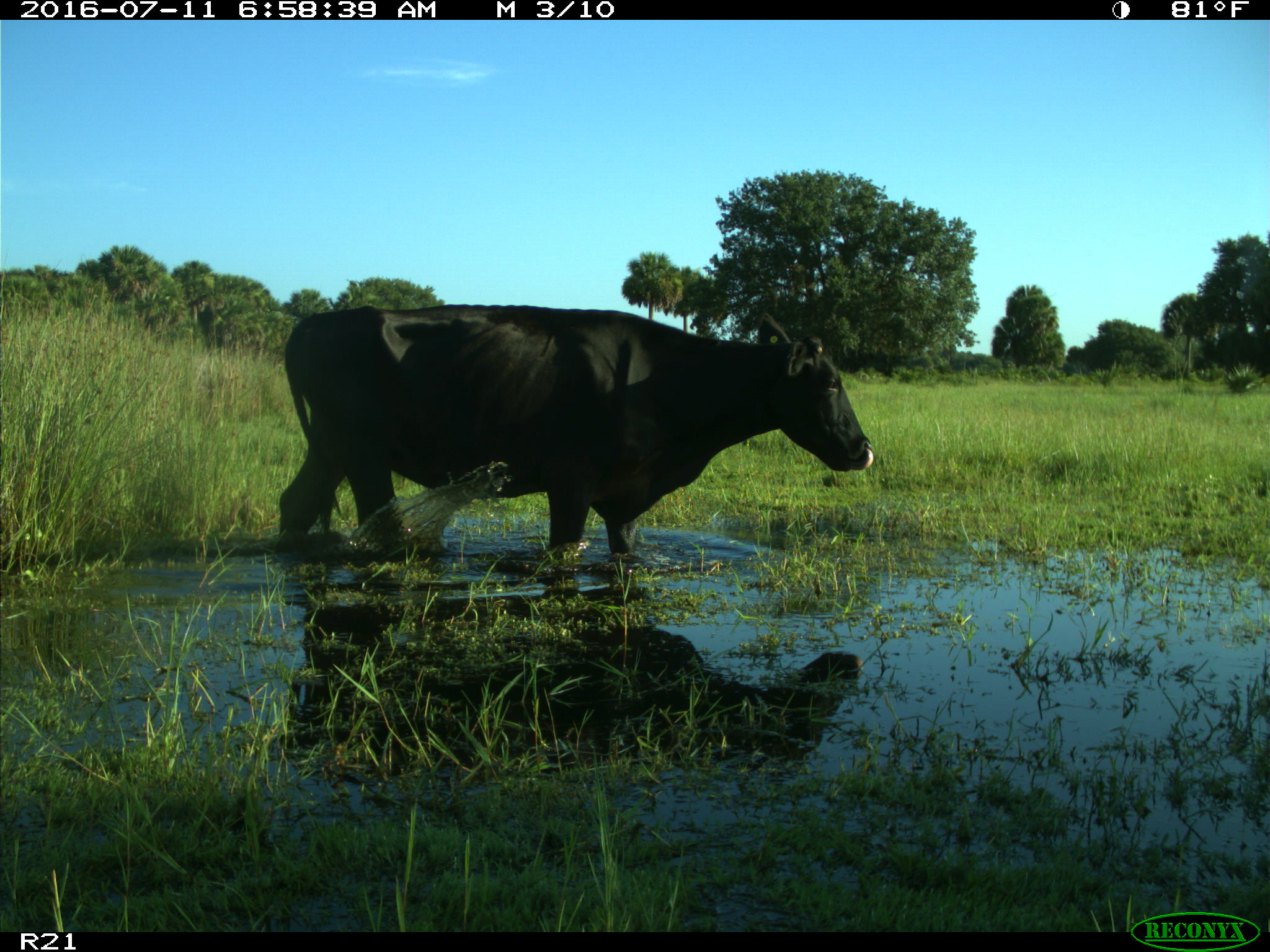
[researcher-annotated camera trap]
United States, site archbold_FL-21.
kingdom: Animalia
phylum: Chordata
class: Mammalia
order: Artiodactyla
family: Bovidae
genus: Bos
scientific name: Bos taurus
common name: domestic cow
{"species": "Bos taurus (domestic cow)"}